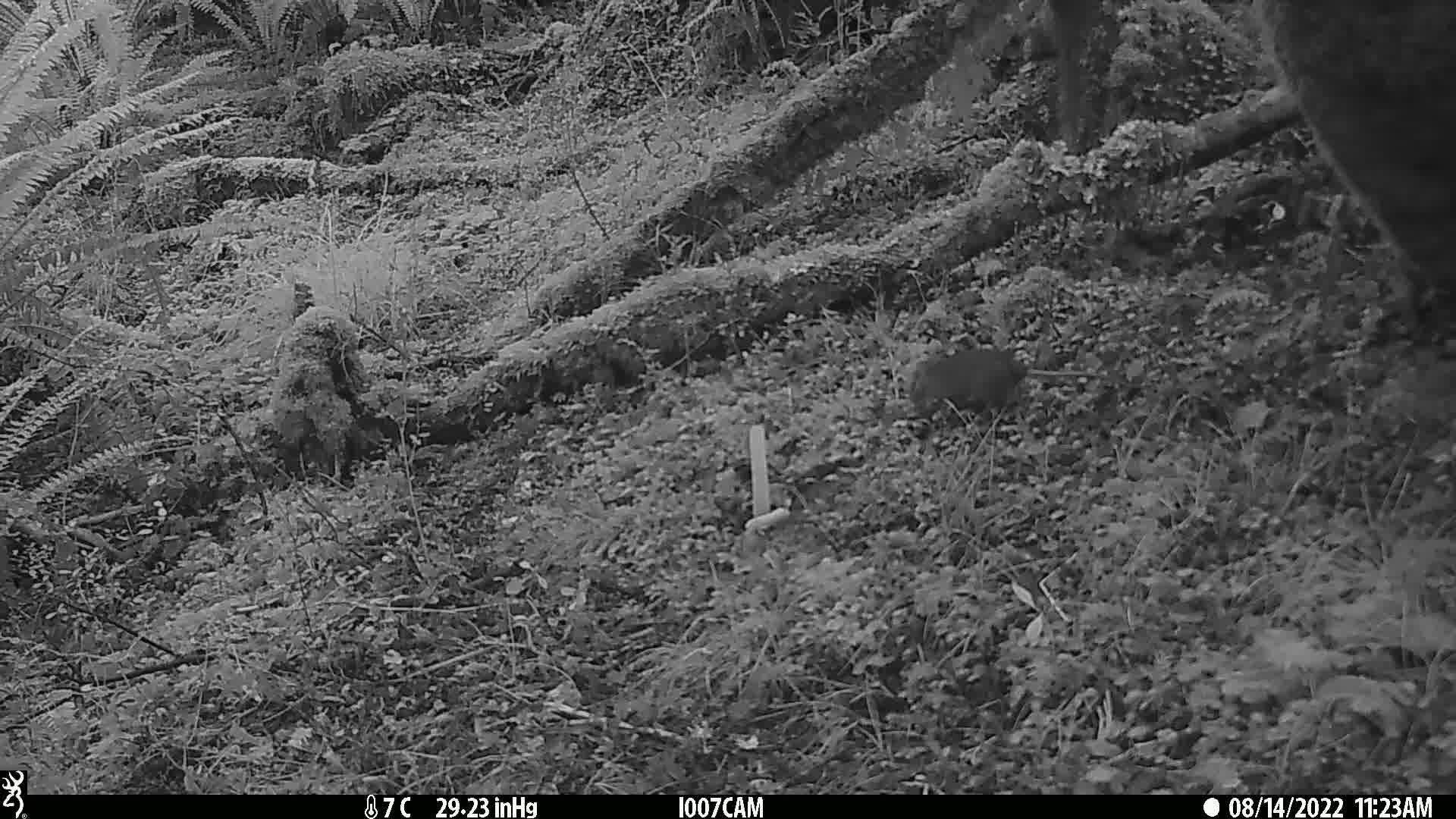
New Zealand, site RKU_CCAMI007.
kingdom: Animalia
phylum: Chordata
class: Mammalia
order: Rodentia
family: Muridae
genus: Rattus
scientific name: Rattus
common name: rat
Rat (Rattus).